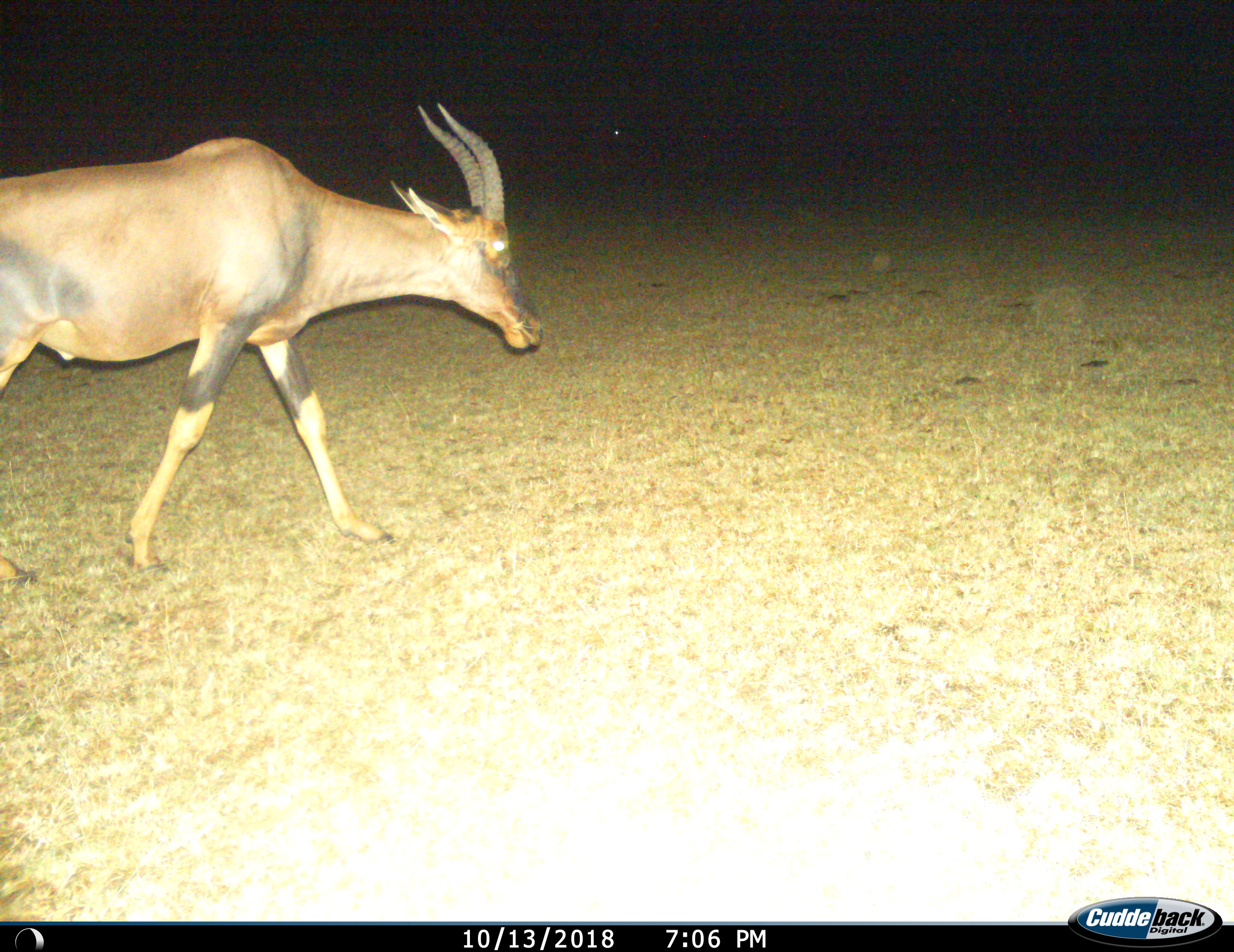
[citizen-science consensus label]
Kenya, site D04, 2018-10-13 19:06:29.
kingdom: Animalia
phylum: Chordata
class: Mammalia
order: Artiodactyla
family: Bovidae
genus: Damaliscus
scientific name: Damaliscus lunatus jimela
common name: topi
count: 1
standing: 25%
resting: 0%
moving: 100%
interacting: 0%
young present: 0%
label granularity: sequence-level